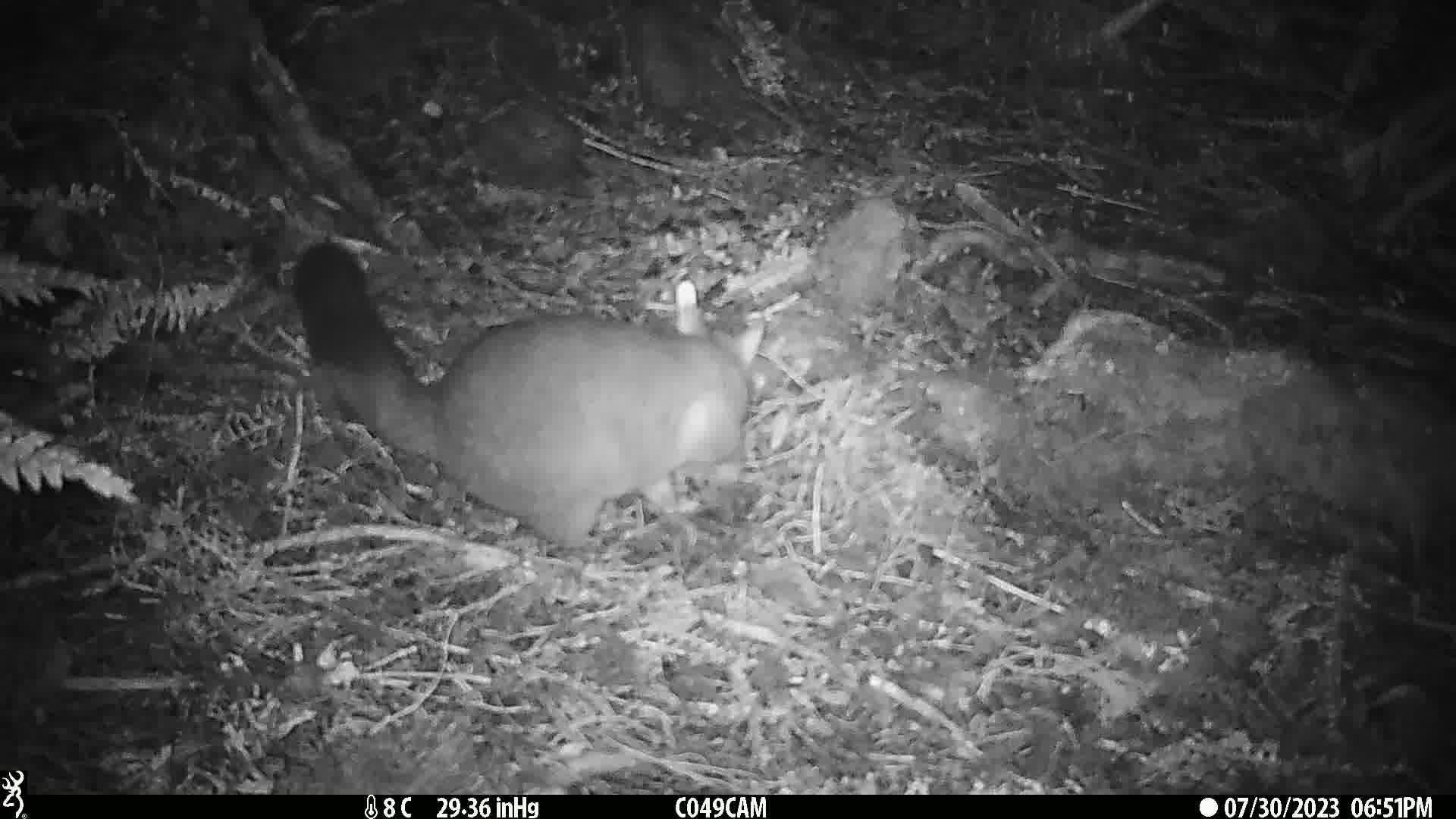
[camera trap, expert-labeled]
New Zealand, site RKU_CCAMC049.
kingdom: Animalia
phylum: Chordata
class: Mammalia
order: Diprotodontia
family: Phalangeridae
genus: Trichosurus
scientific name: Trichosurus vulpecula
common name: common brushtail possum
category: possum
Possum (common brushtail possum) (Trichosurus vulpecula).